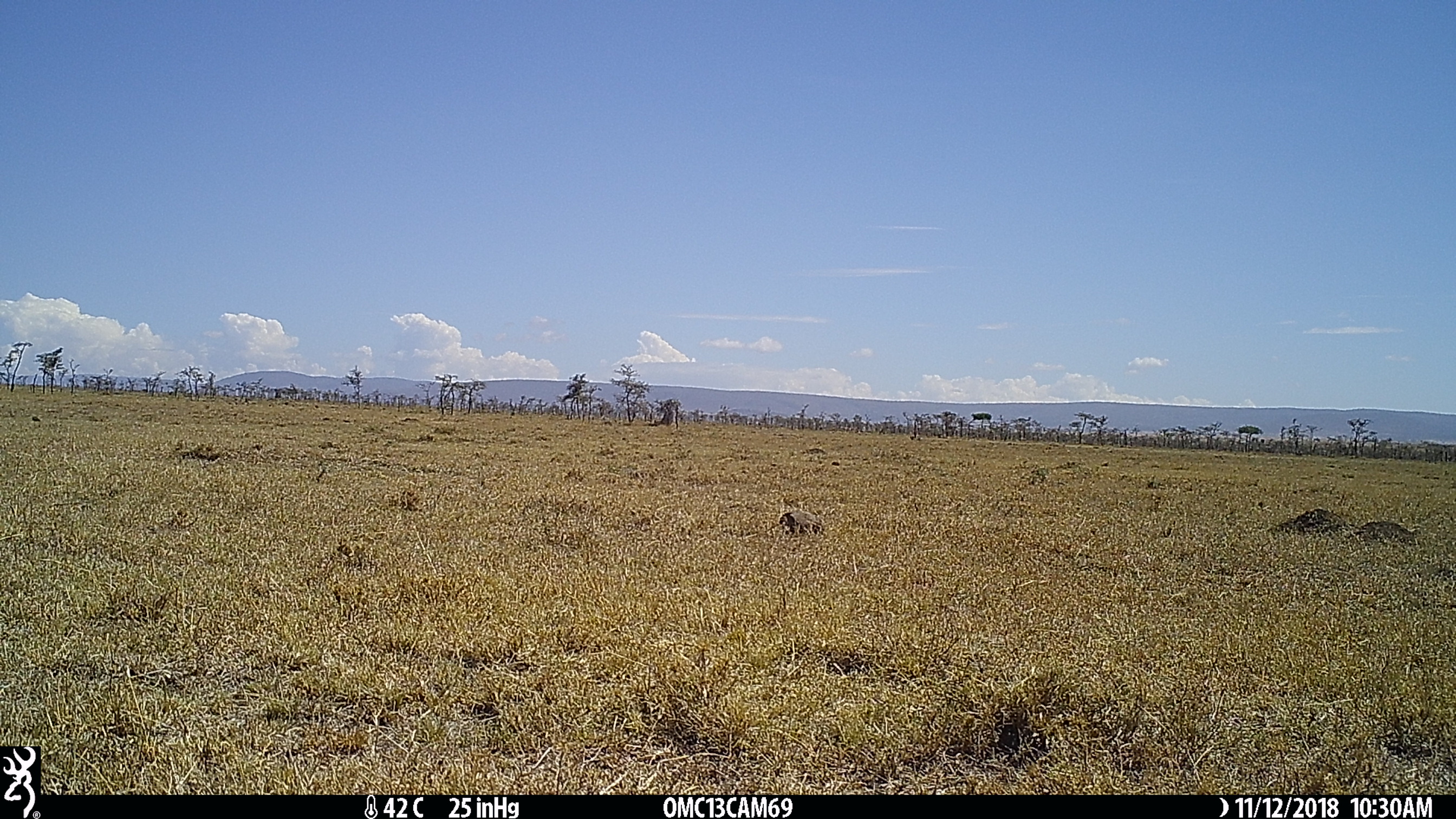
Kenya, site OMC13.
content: unidentified animal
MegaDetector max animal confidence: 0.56